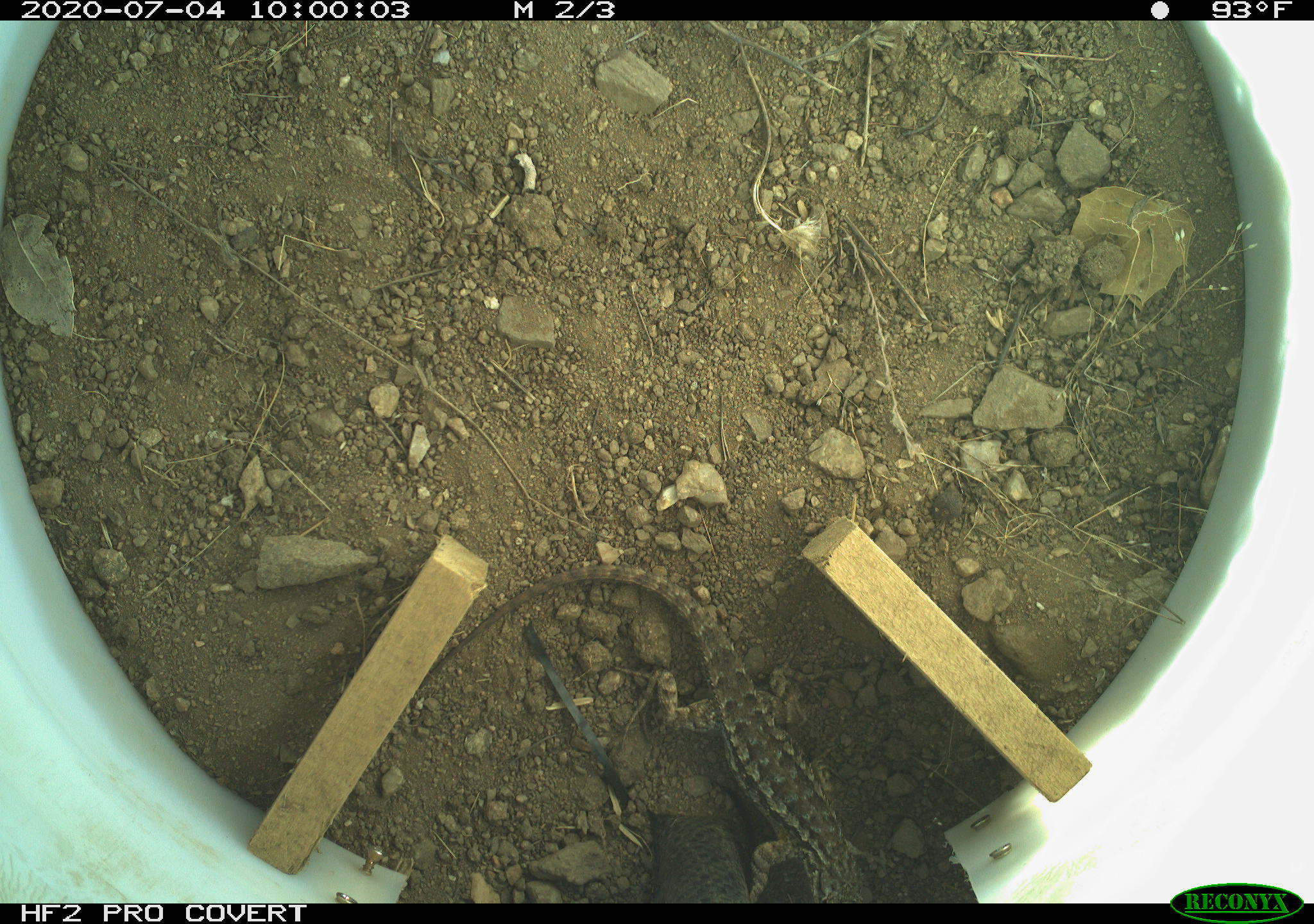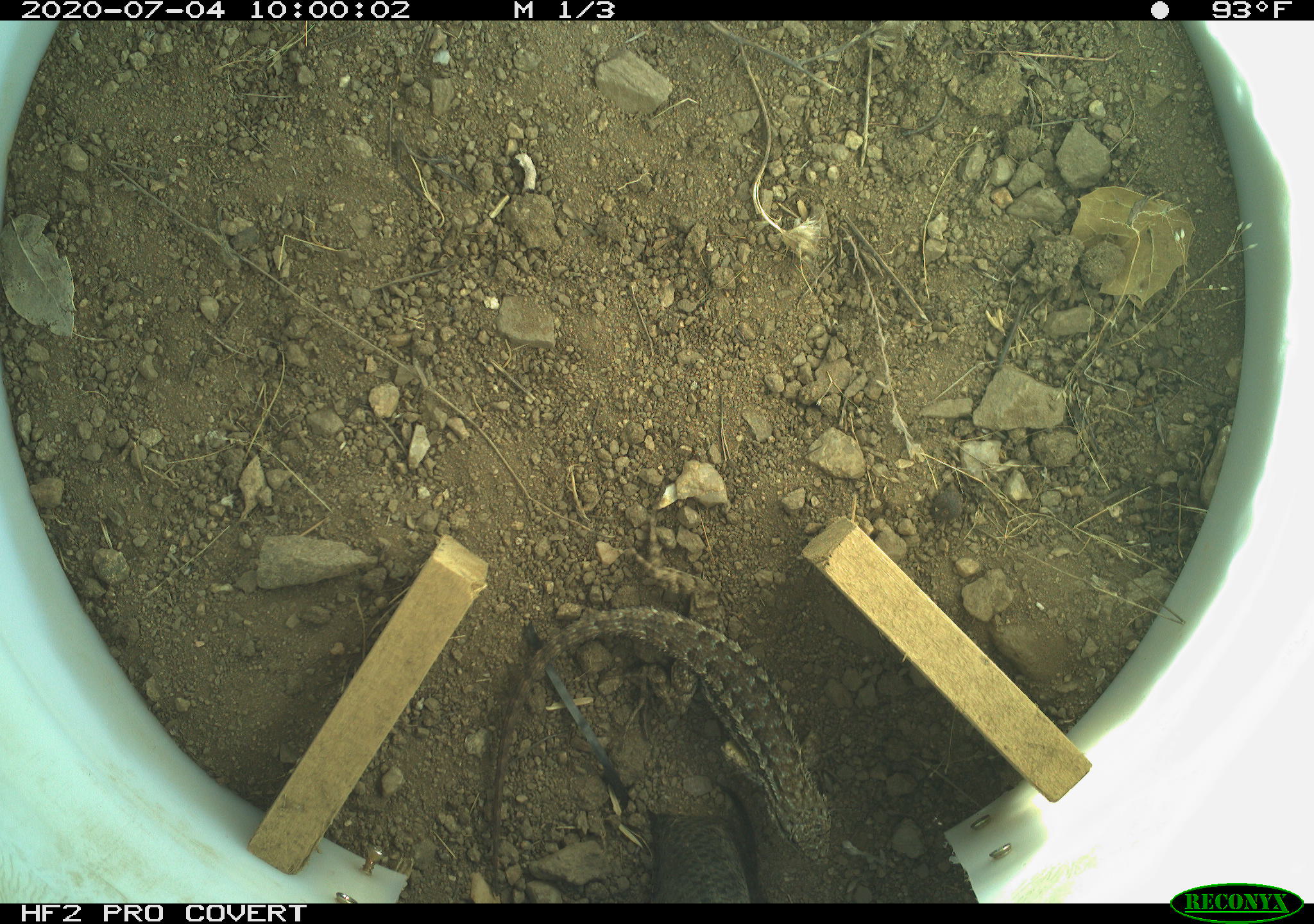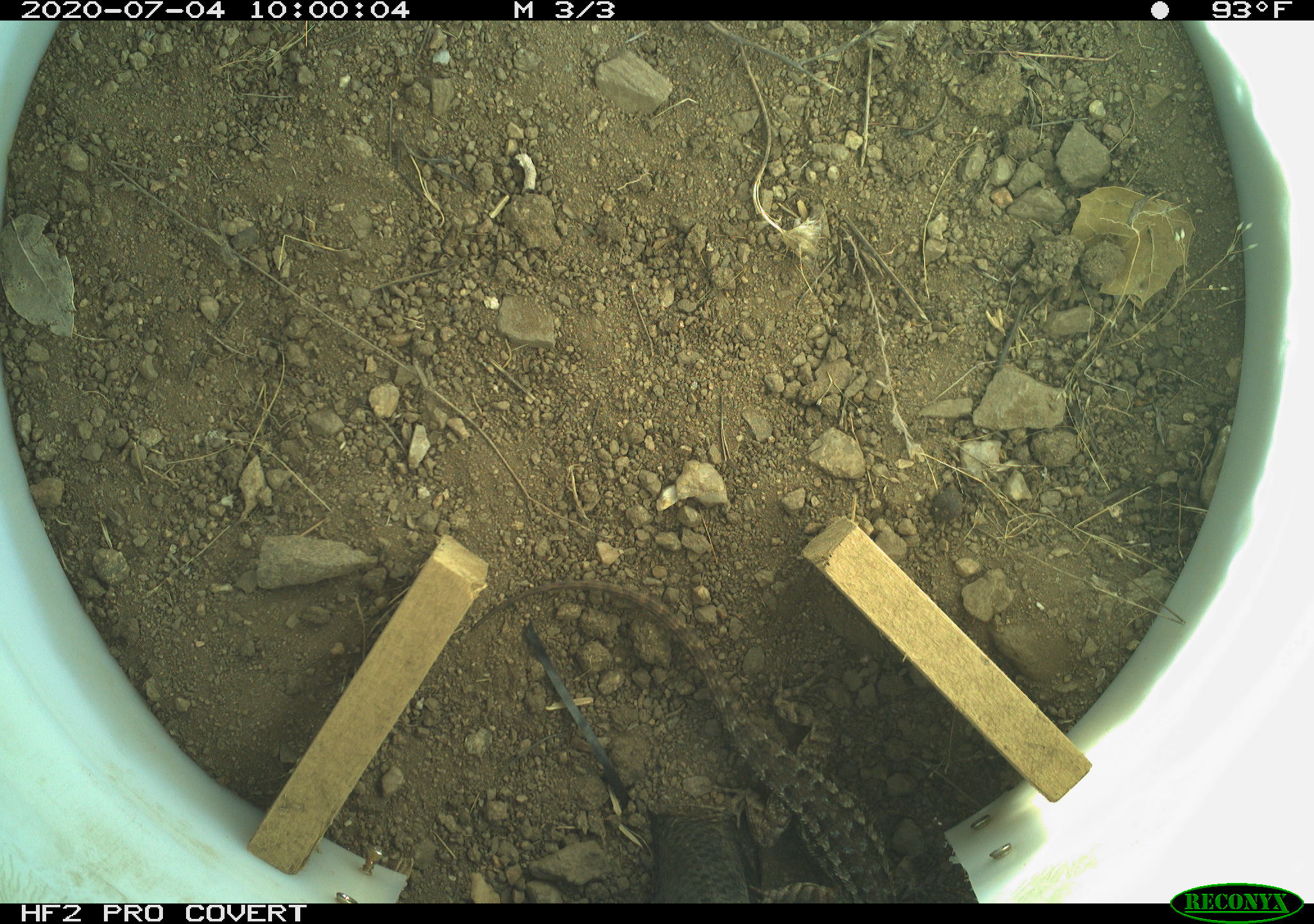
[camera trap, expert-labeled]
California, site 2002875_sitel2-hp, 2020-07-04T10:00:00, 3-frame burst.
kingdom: Animalia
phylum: Chordata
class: Reptilia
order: Squamata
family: Phrynosomatidae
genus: Sceloporus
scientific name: Sceloporus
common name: spiny lizards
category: sceloporus species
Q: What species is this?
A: Sceloporus species (spiny lizards) (Sceloporus).